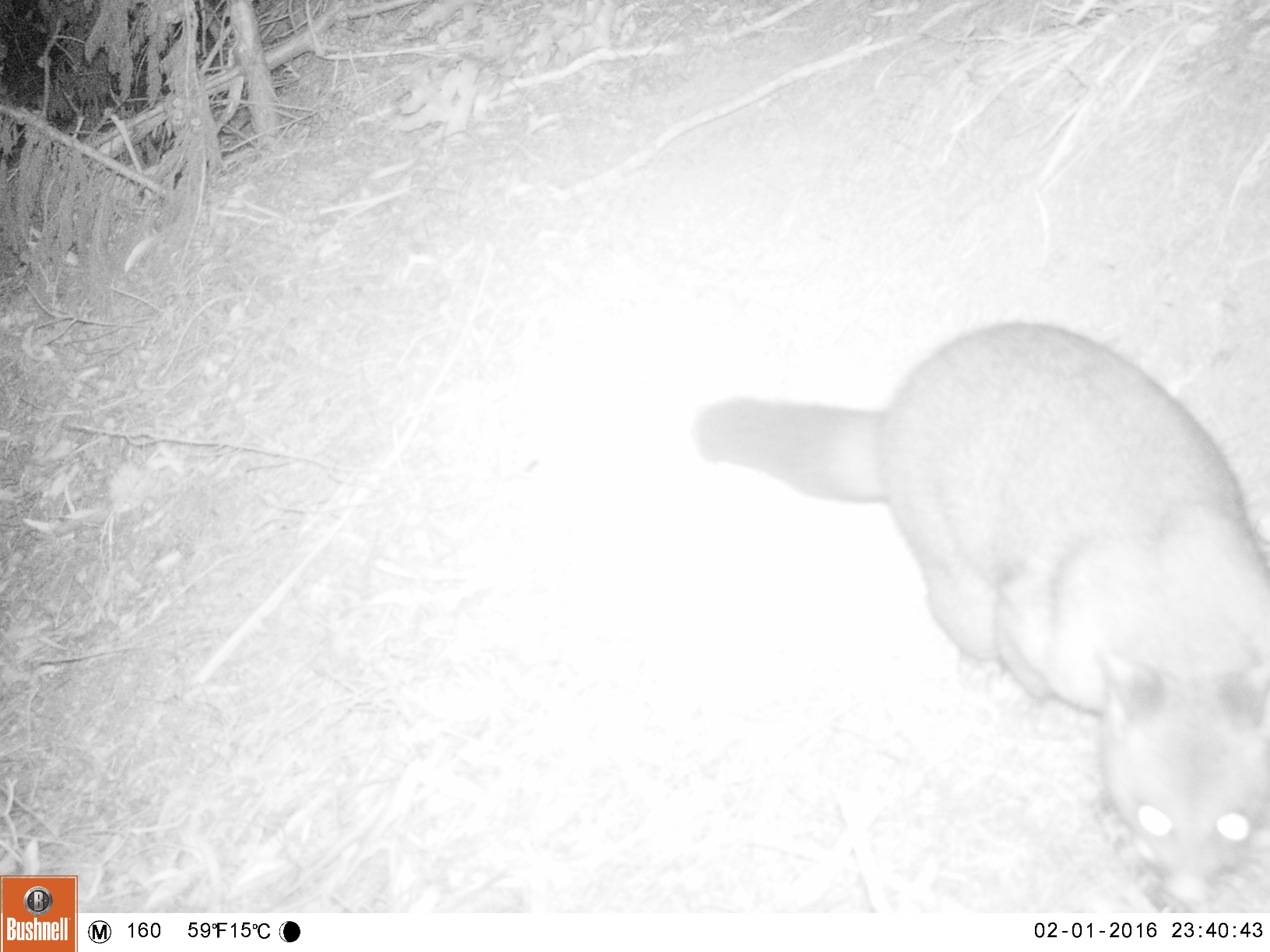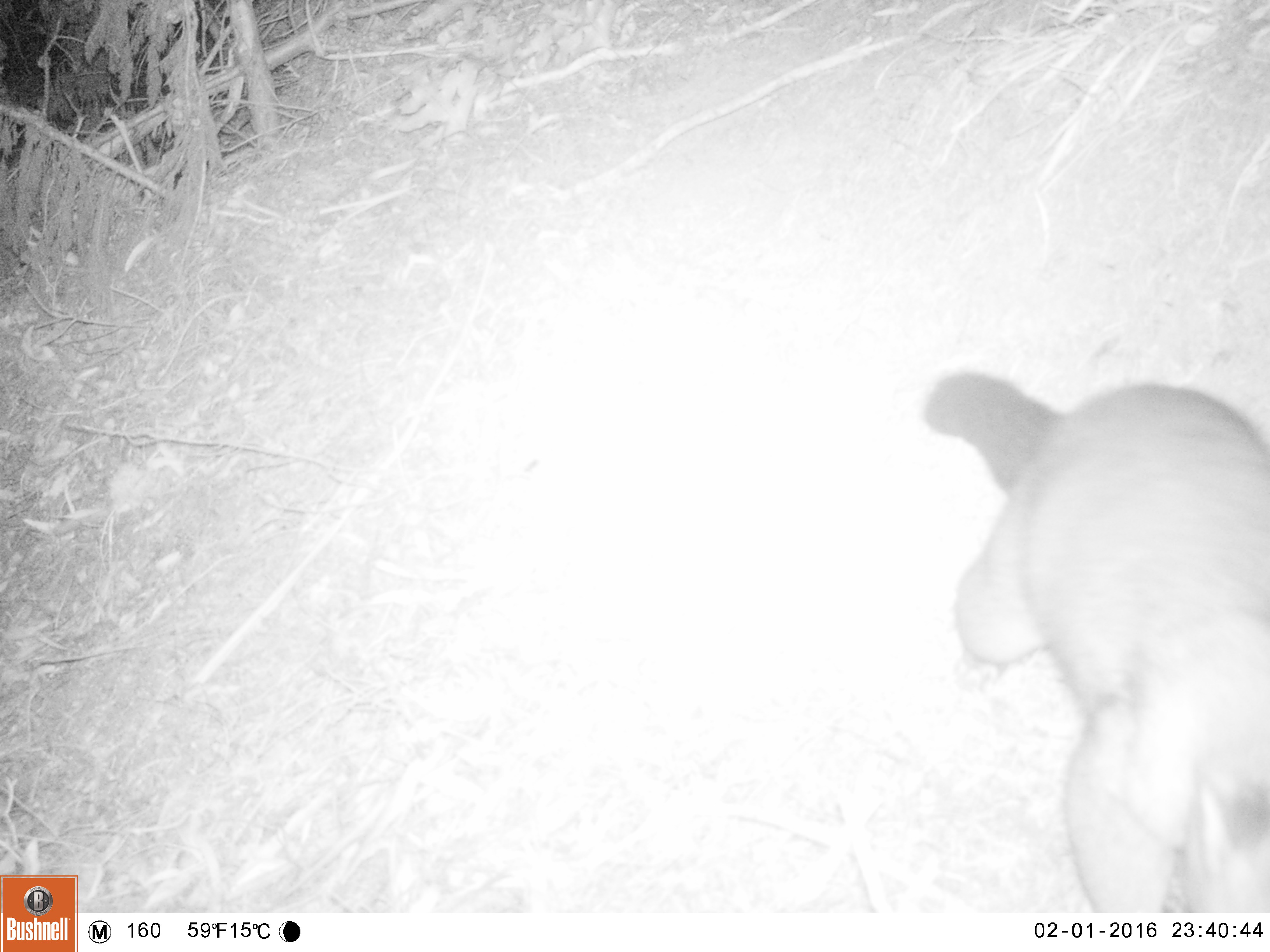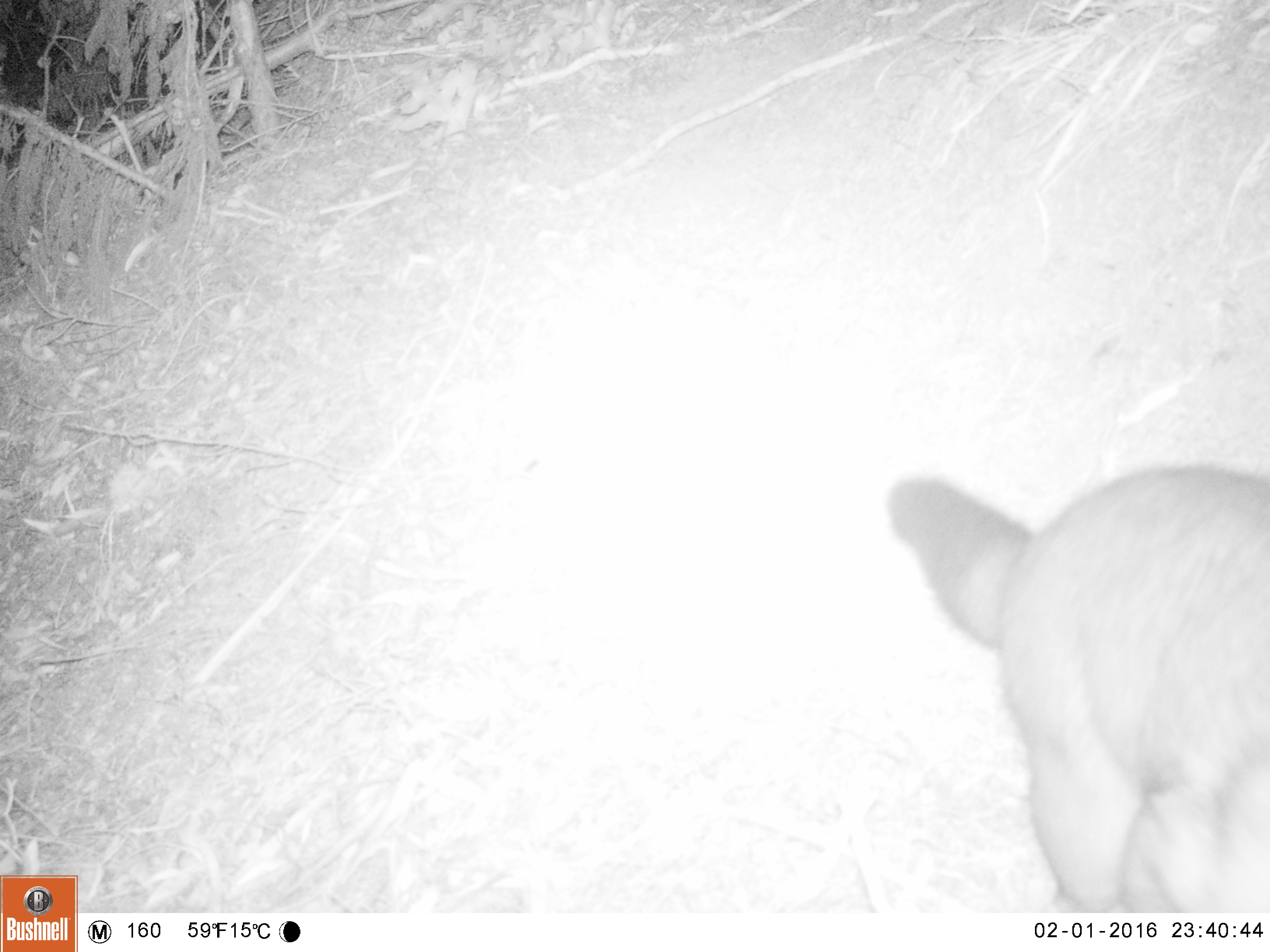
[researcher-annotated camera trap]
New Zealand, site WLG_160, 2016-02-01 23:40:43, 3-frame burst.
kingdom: Animalia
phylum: Chordata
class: Mammalia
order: Diprotodontia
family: Phalangeridae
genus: Trichosurus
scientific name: Trichosurus vulpecula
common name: common brushtail possum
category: possum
Possum (common brushtail possum) (Trichosurus vulpecula).